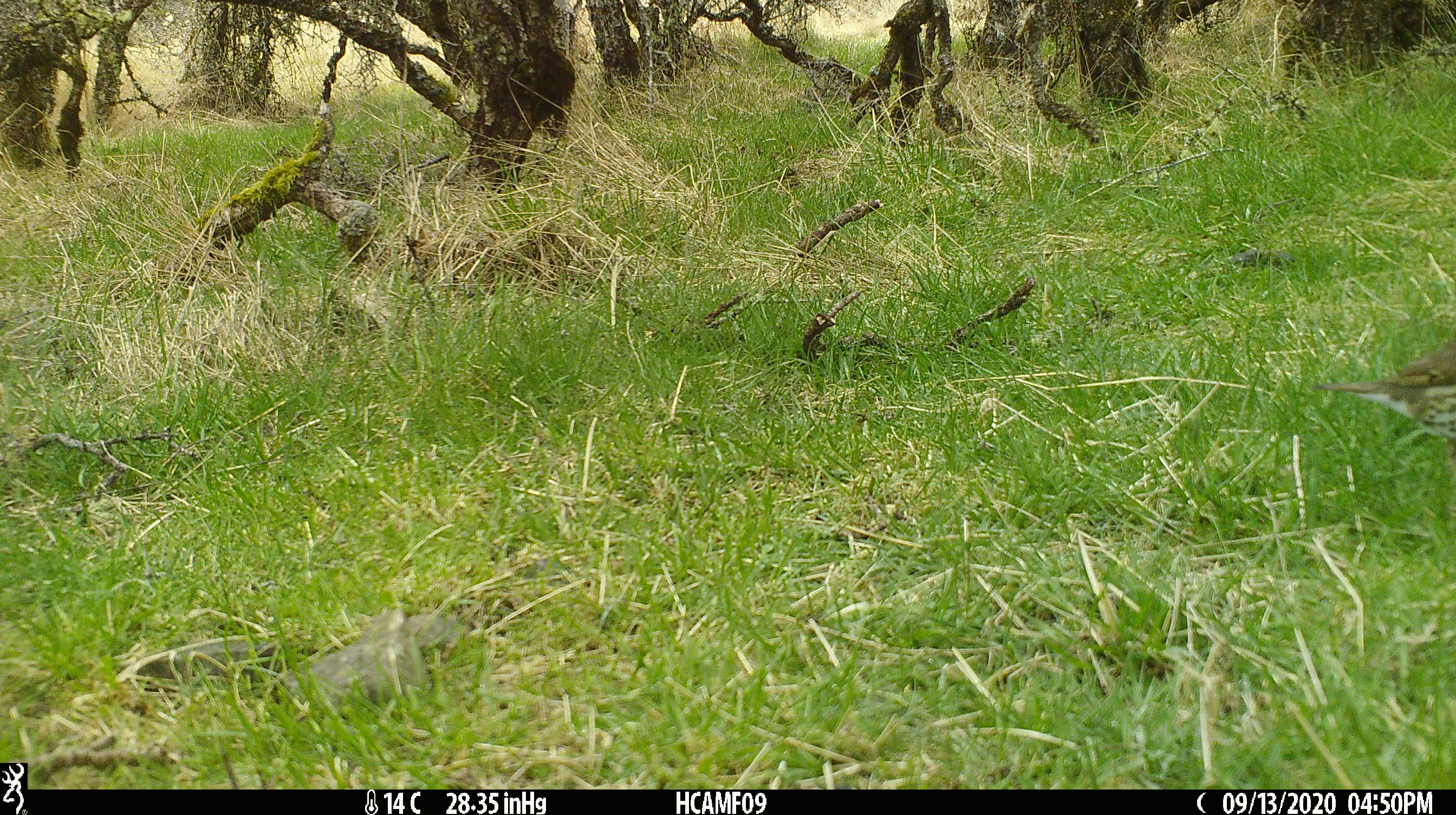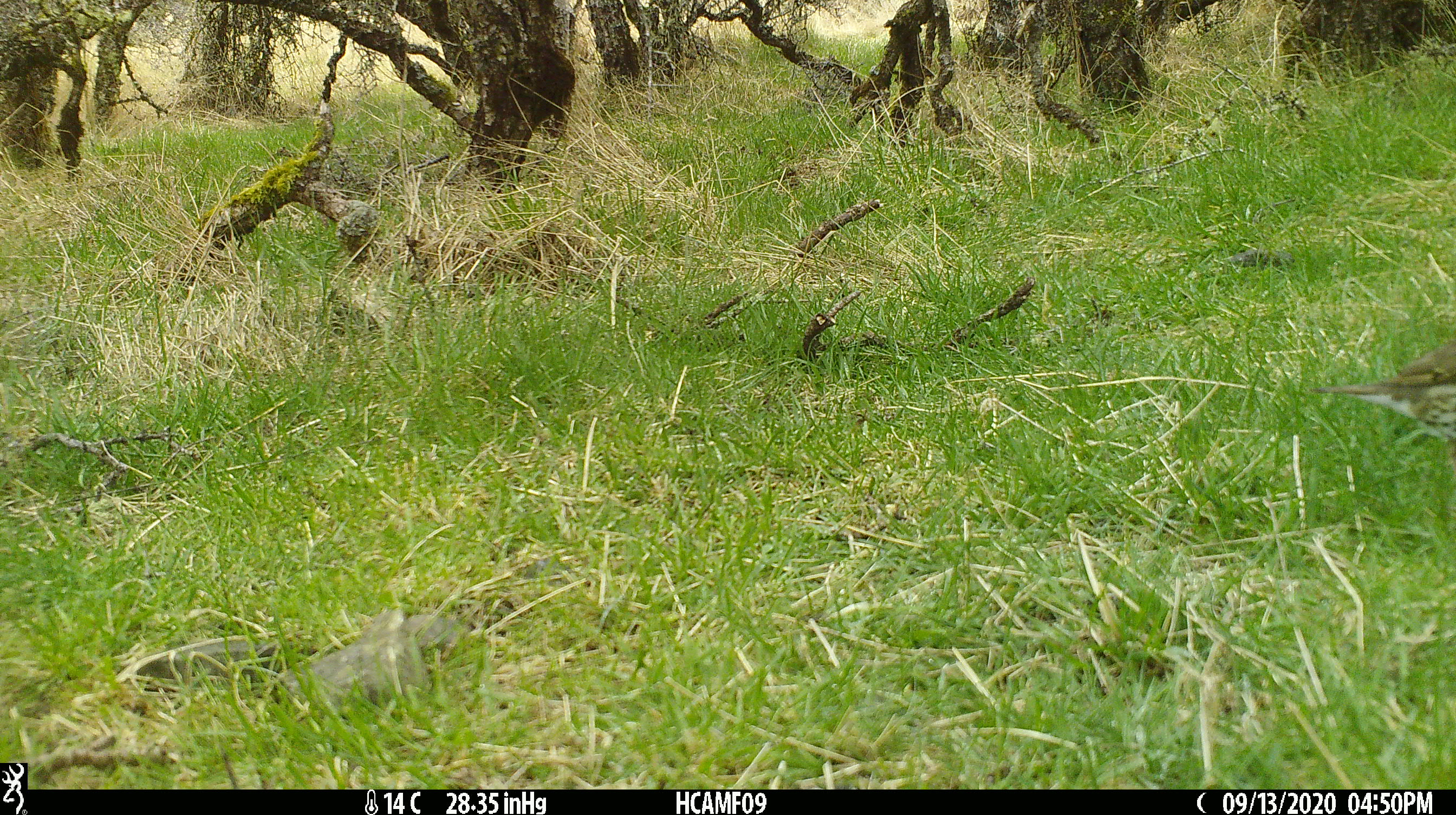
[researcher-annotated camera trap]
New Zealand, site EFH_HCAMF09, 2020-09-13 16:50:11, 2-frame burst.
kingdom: Animalia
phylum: Chordata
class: Aves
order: Passeriformes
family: Turdidae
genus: Turdus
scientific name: Turdus philomelos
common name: song thrush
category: thrush